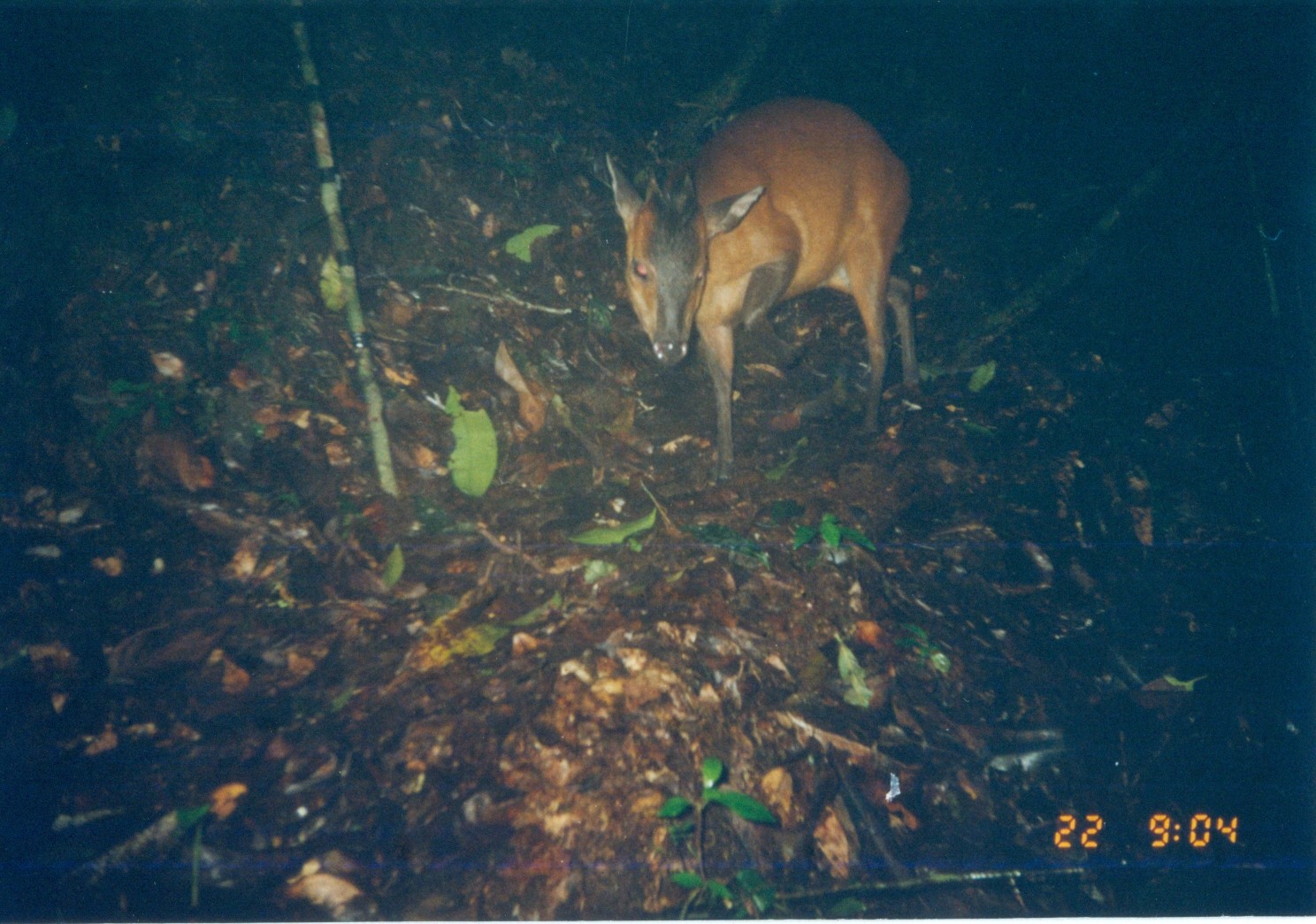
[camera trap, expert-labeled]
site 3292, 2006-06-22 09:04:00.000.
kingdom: Animalia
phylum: Chordata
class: Mammalia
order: Artiodactyla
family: Bovidae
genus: Cephalophus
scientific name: Cephalophus harveyi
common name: harvey's duiker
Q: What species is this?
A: Cephalophus harveyi (harvey's duiker).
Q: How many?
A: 1.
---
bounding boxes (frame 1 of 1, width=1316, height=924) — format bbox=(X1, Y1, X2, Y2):
cephalophus harveyi: bbox=(606, 95, 921, 480)